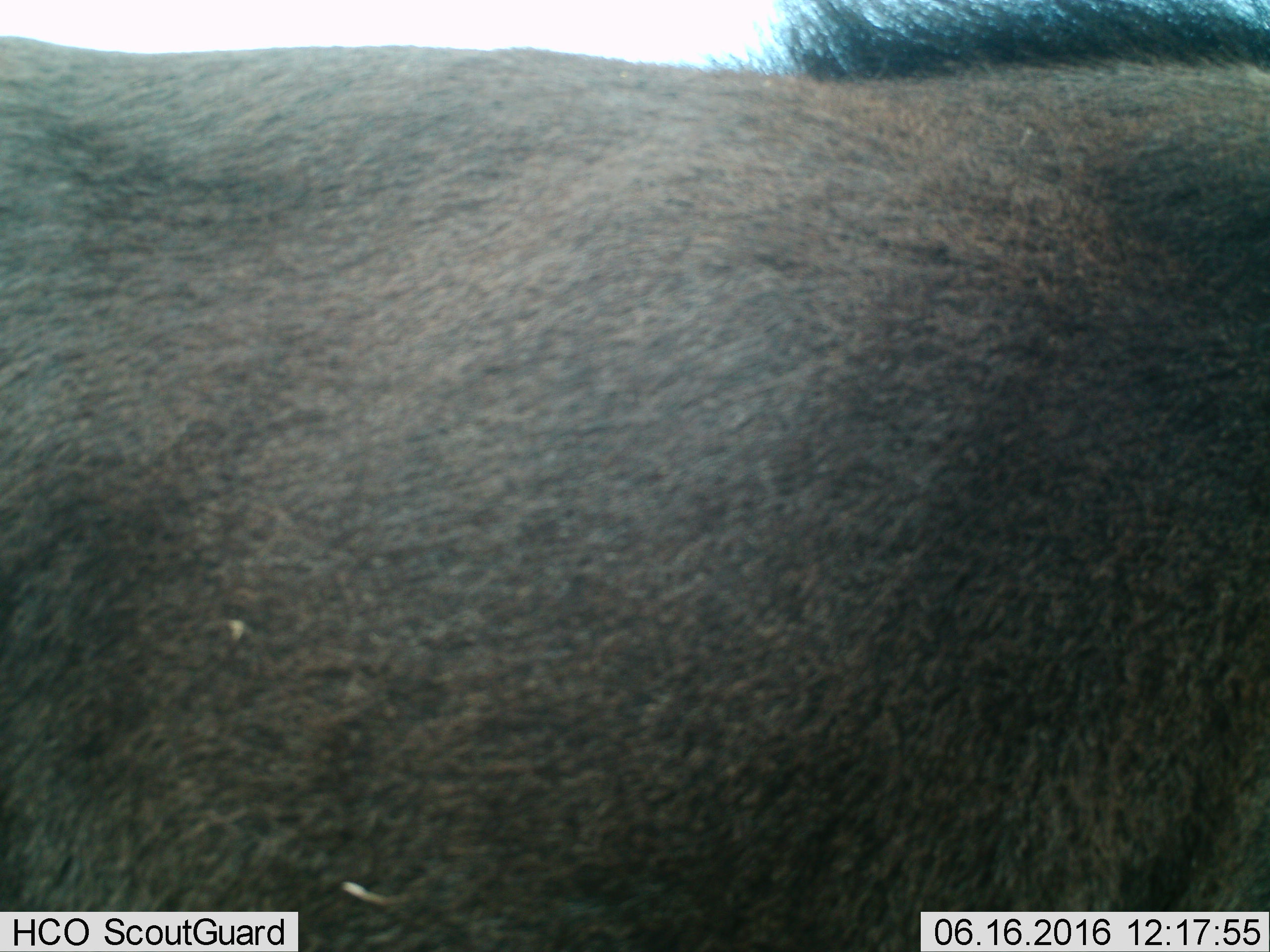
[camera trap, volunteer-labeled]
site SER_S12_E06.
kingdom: Animalia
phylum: Chordata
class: Mammalia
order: Artiodactyla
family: Bovidae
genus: Connochaetes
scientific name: Connochaetes taurinus taurinus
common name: blue wildebeest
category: wildebeestblue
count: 1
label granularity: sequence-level